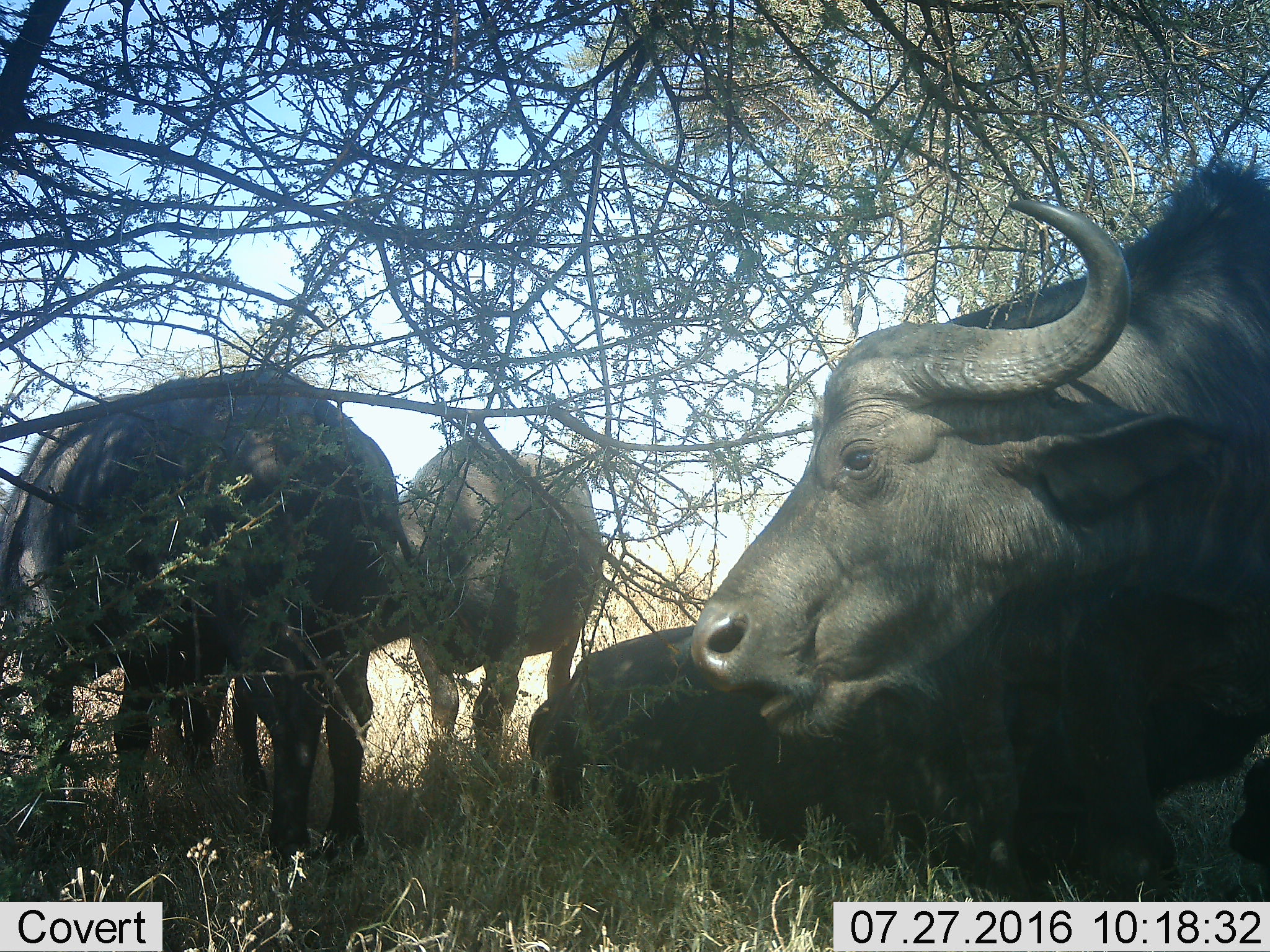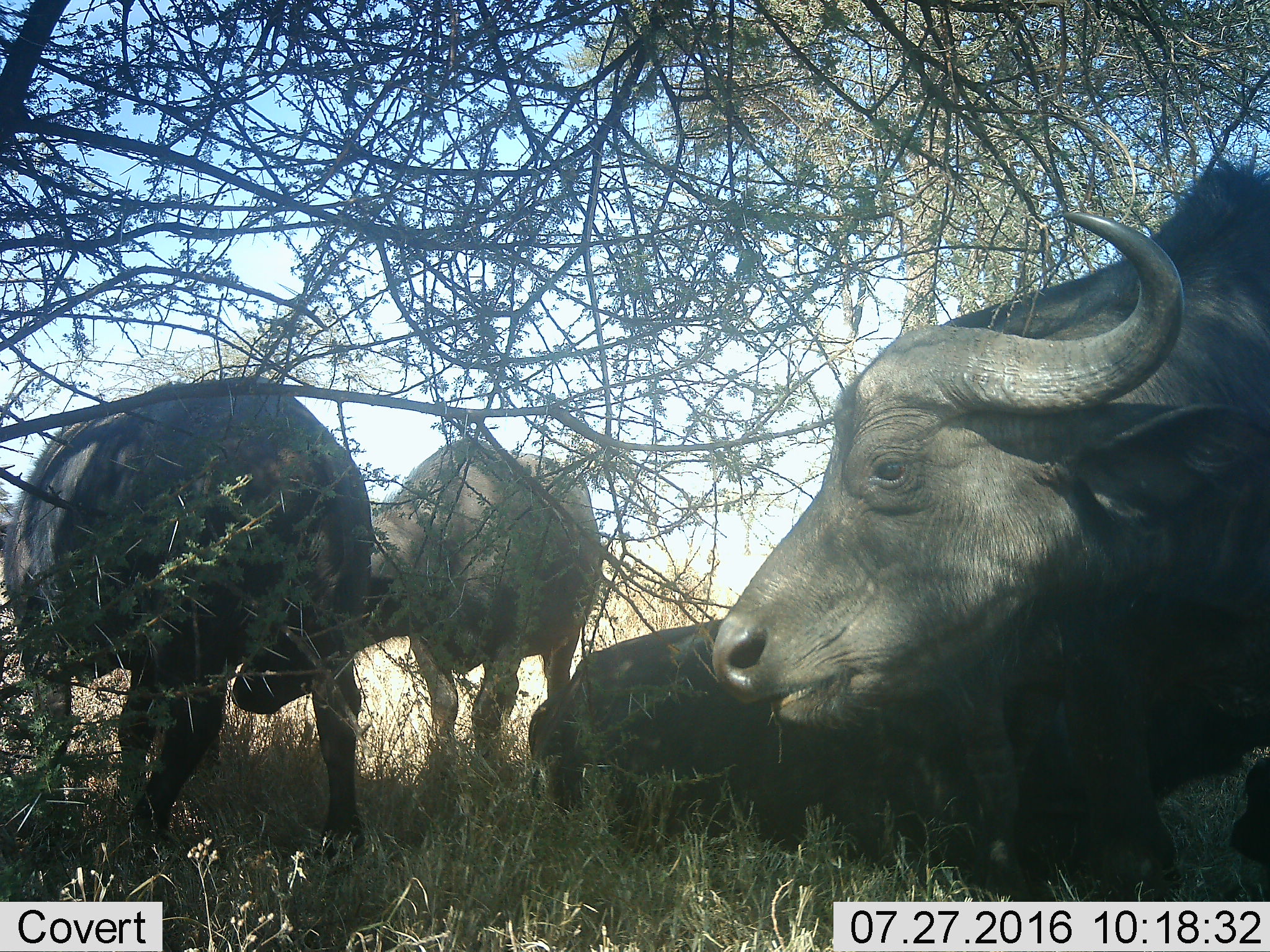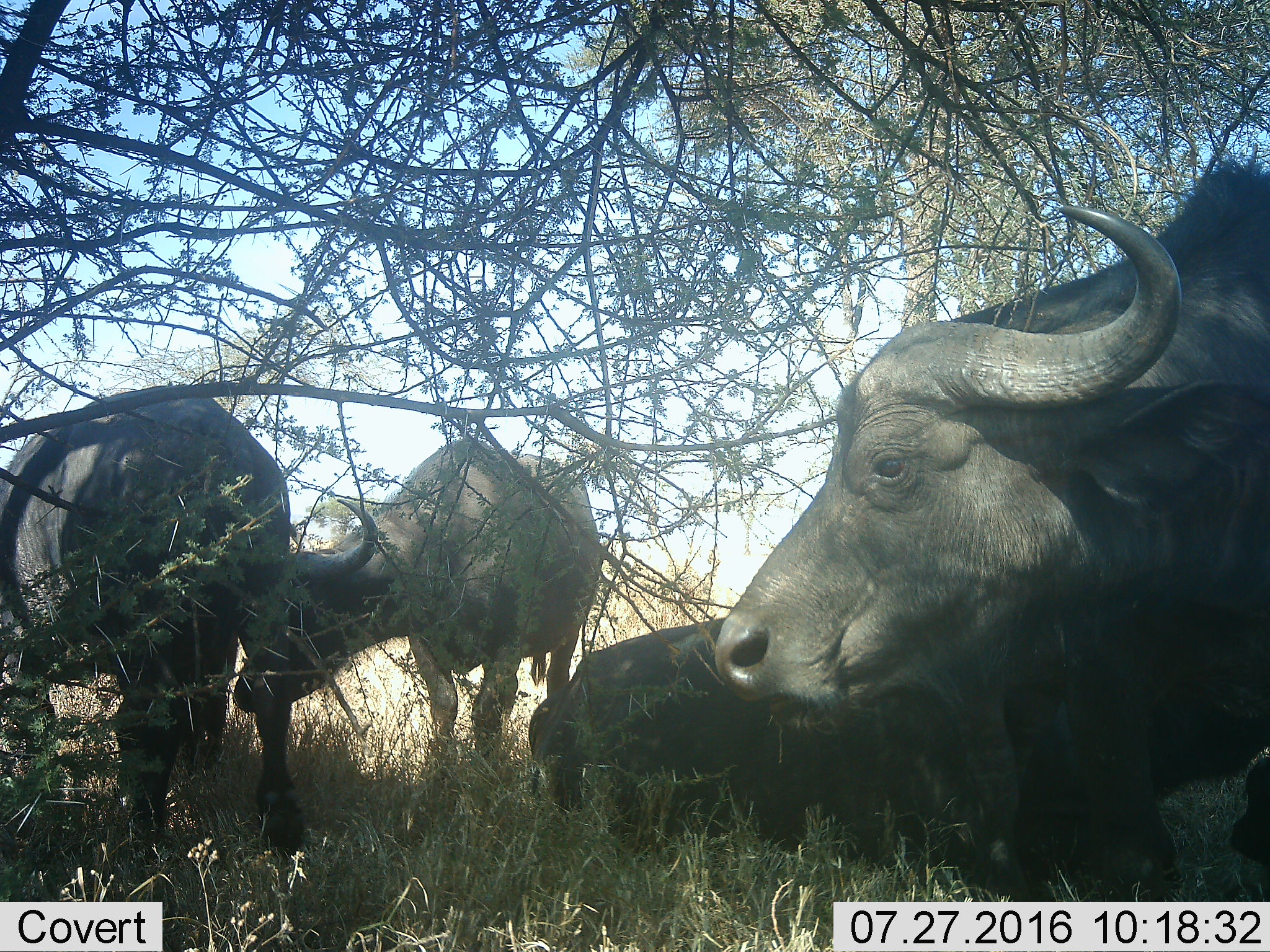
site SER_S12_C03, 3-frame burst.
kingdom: Animalia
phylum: Chordata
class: Mammalia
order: Artiodactyla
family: Bovidae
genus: Syncerus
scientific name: Syncerus caffer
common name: african buffalo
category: buffalo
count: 4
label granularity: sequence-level